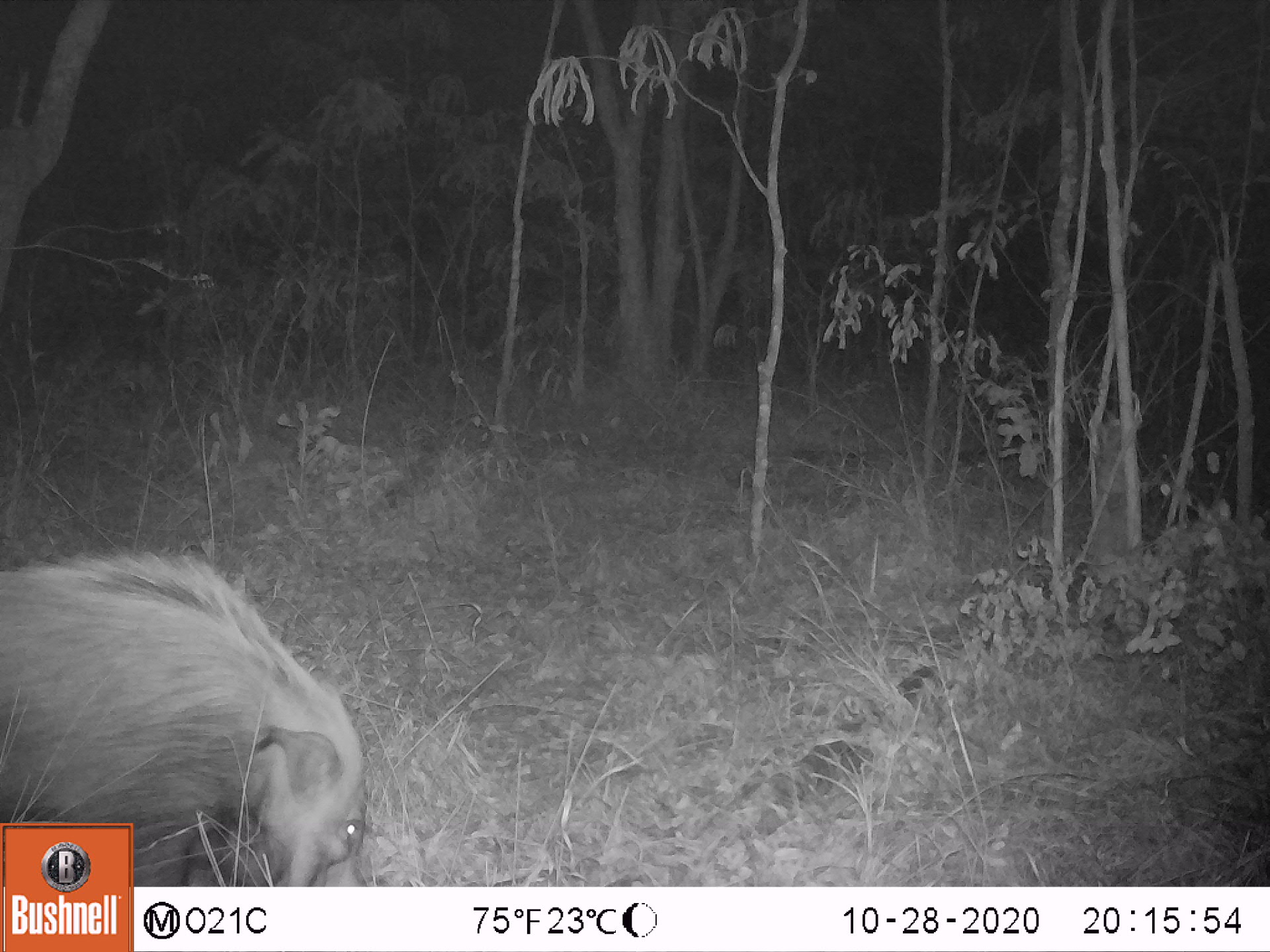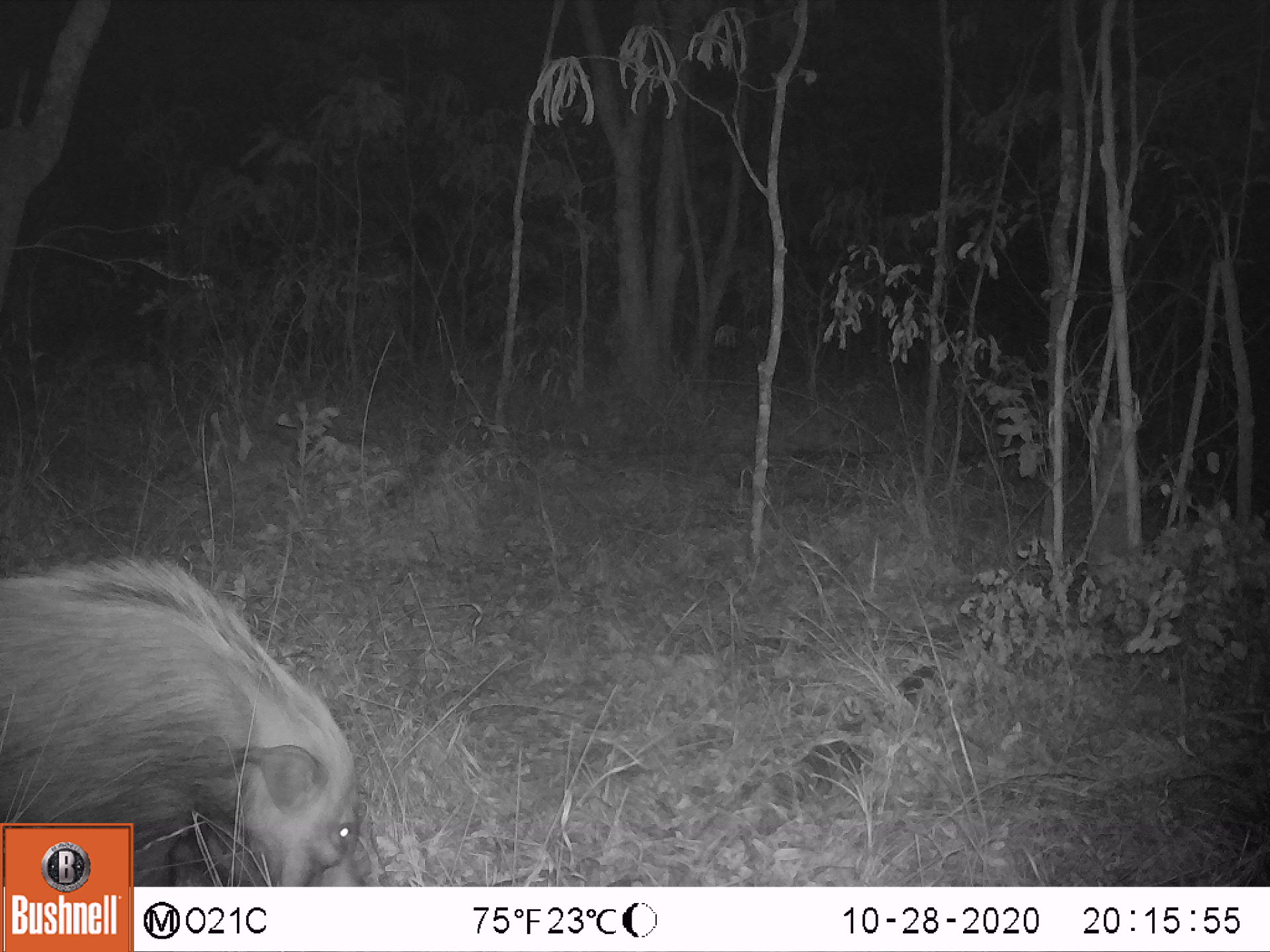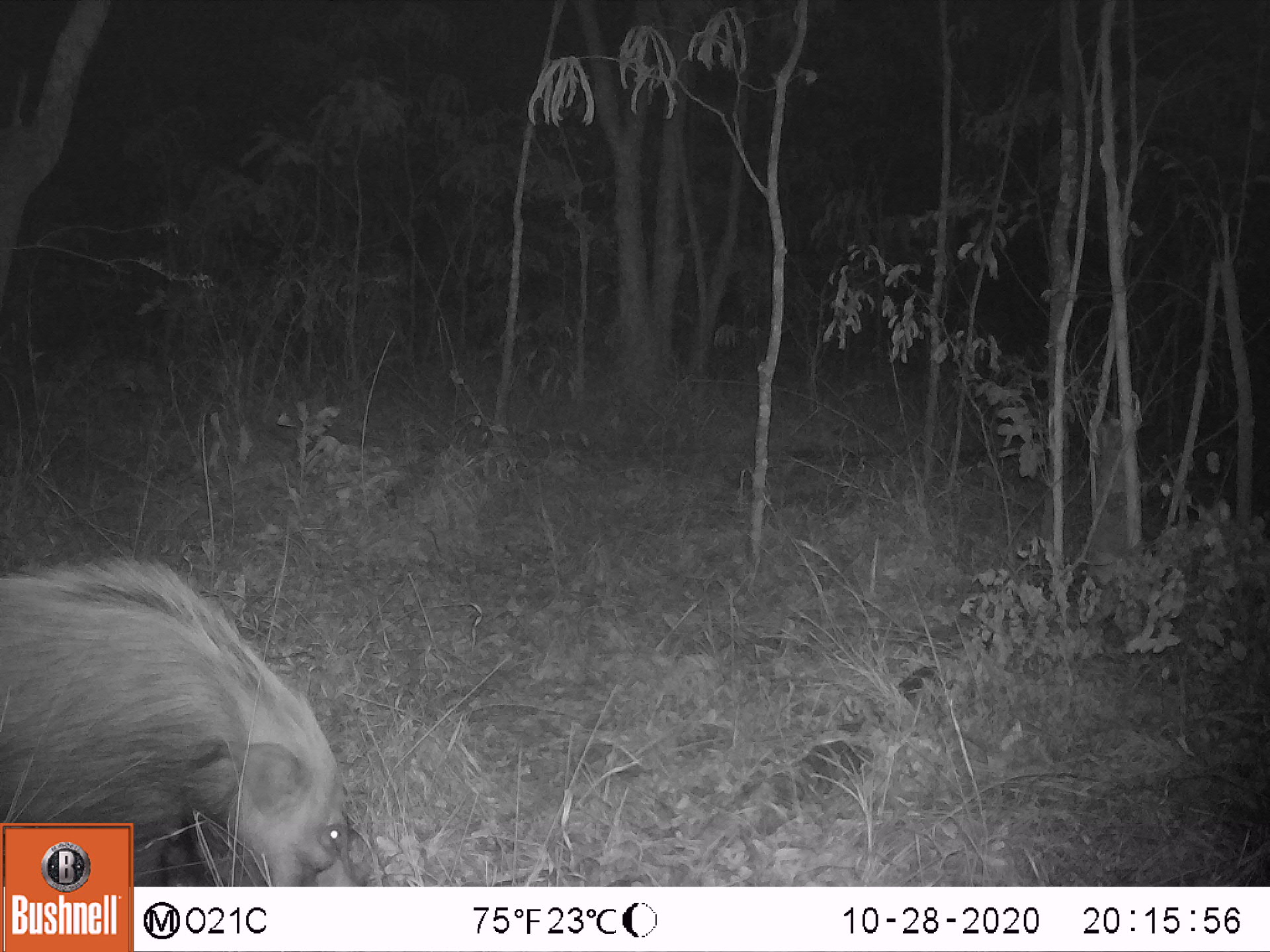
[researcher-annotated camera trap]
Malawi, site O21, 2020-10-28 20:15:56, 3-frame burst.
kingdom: Animalia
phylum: Chordata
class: Mammalia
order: Artiodactyla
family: Suidae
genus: Potamochoerus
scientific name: Potamochoerus larvatus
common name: bushpig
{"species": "bushpig (Potamochoerus larvatus)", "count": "1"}